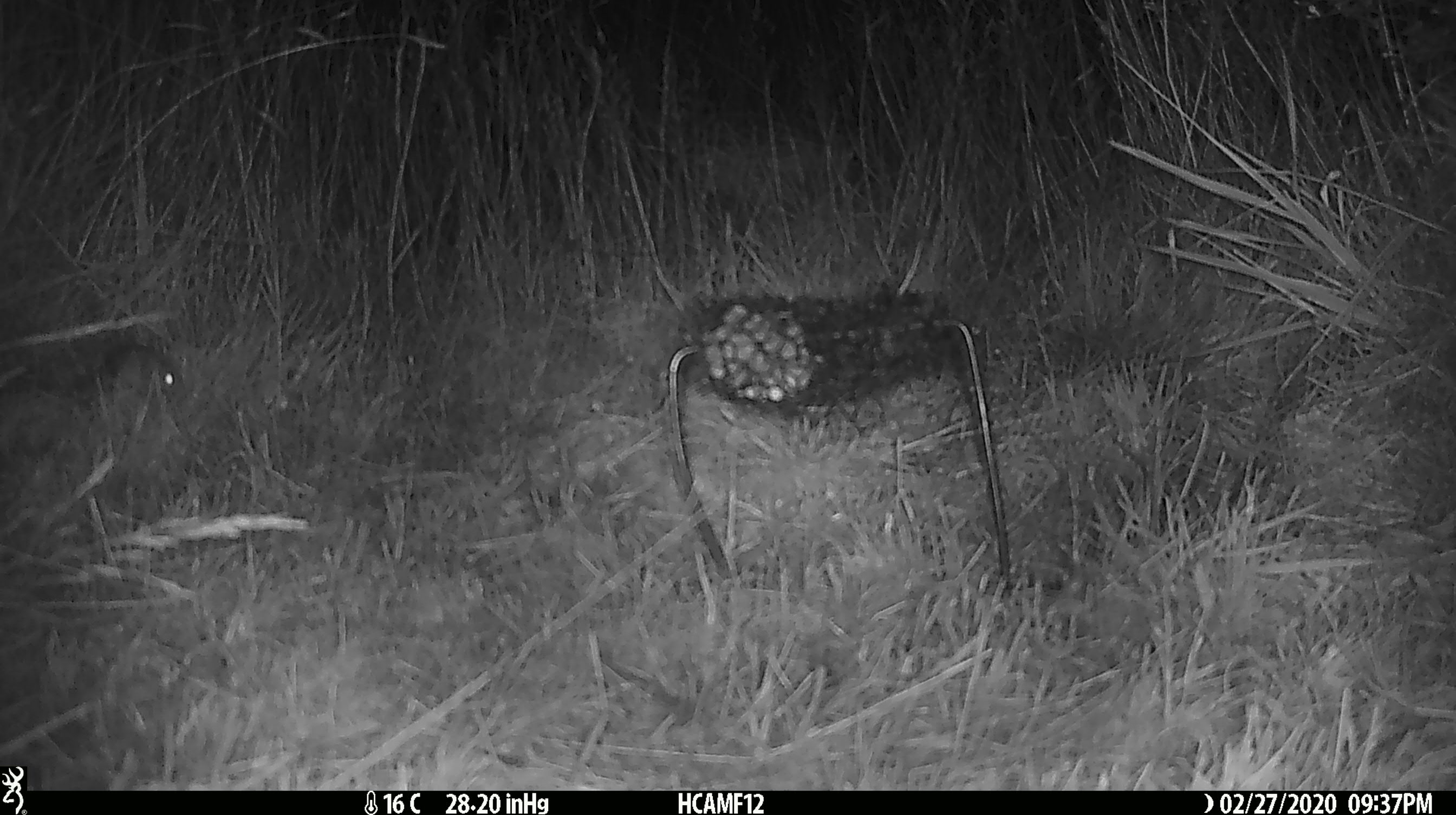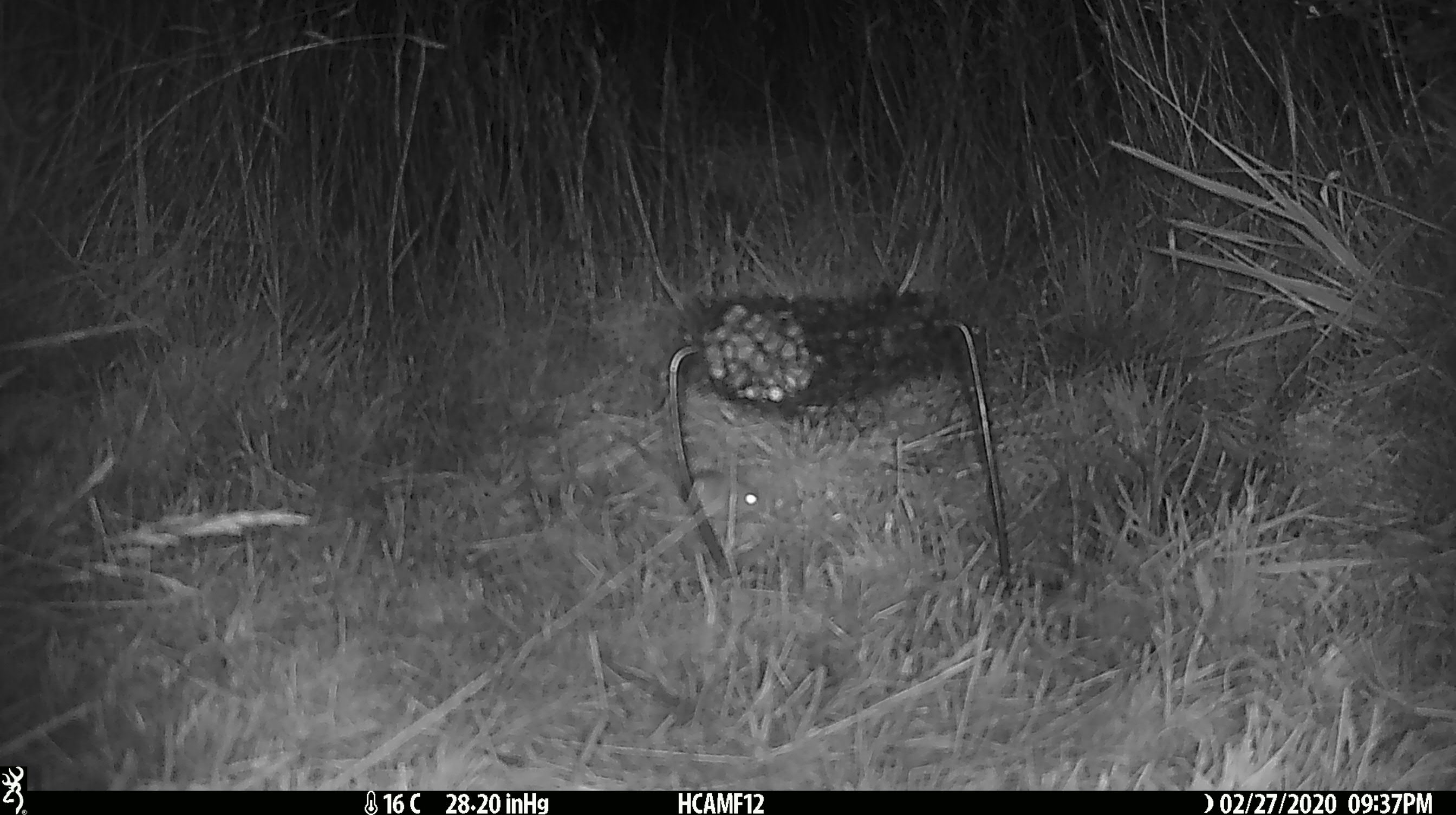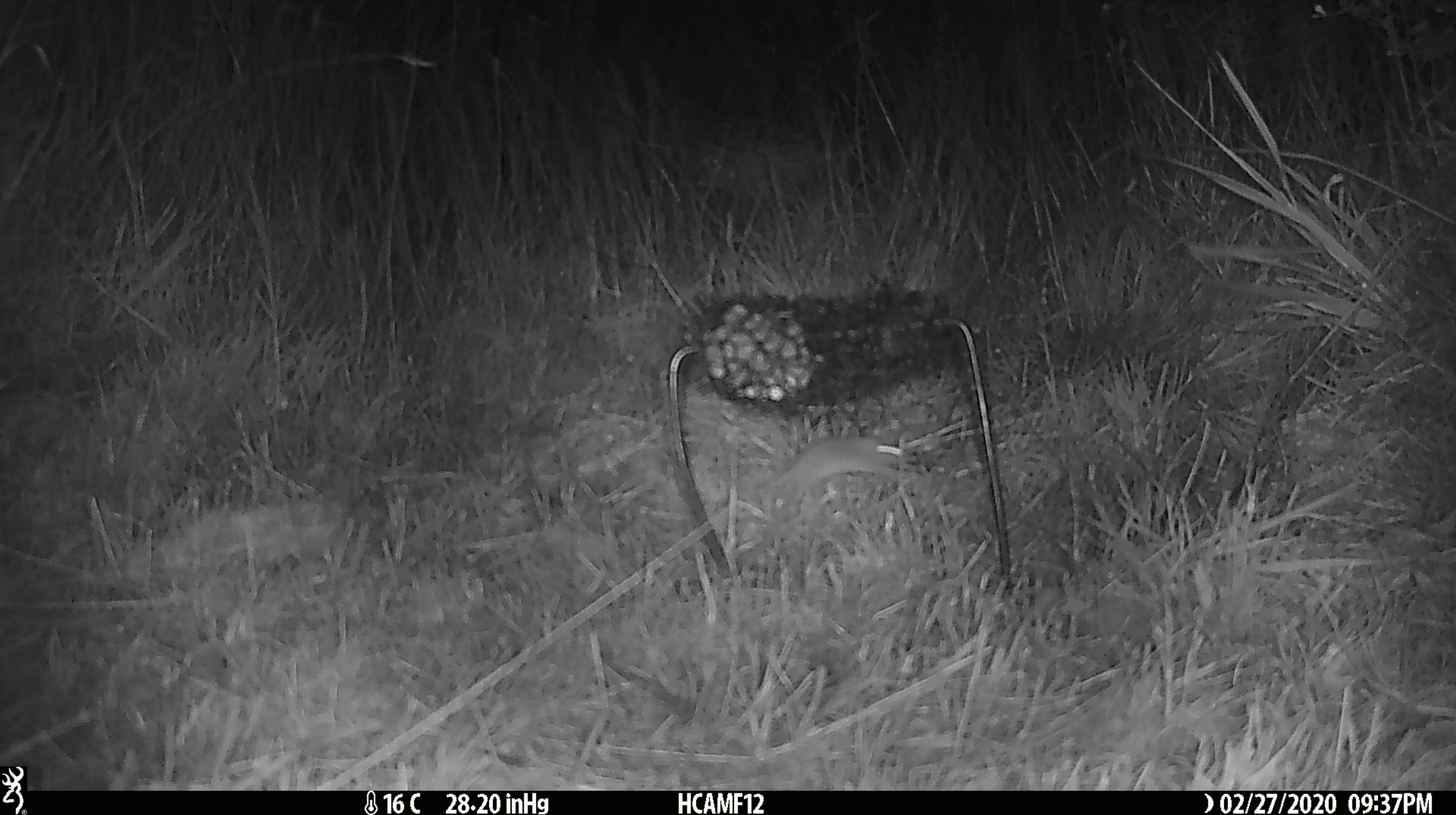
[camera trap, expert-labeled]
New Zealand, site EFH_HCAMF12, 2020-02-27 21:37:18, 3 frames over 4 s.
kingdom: Animalia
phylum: Chordata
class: Mammalia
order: Rodentia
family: Muridae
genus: Mus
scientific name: Mus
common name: mouse